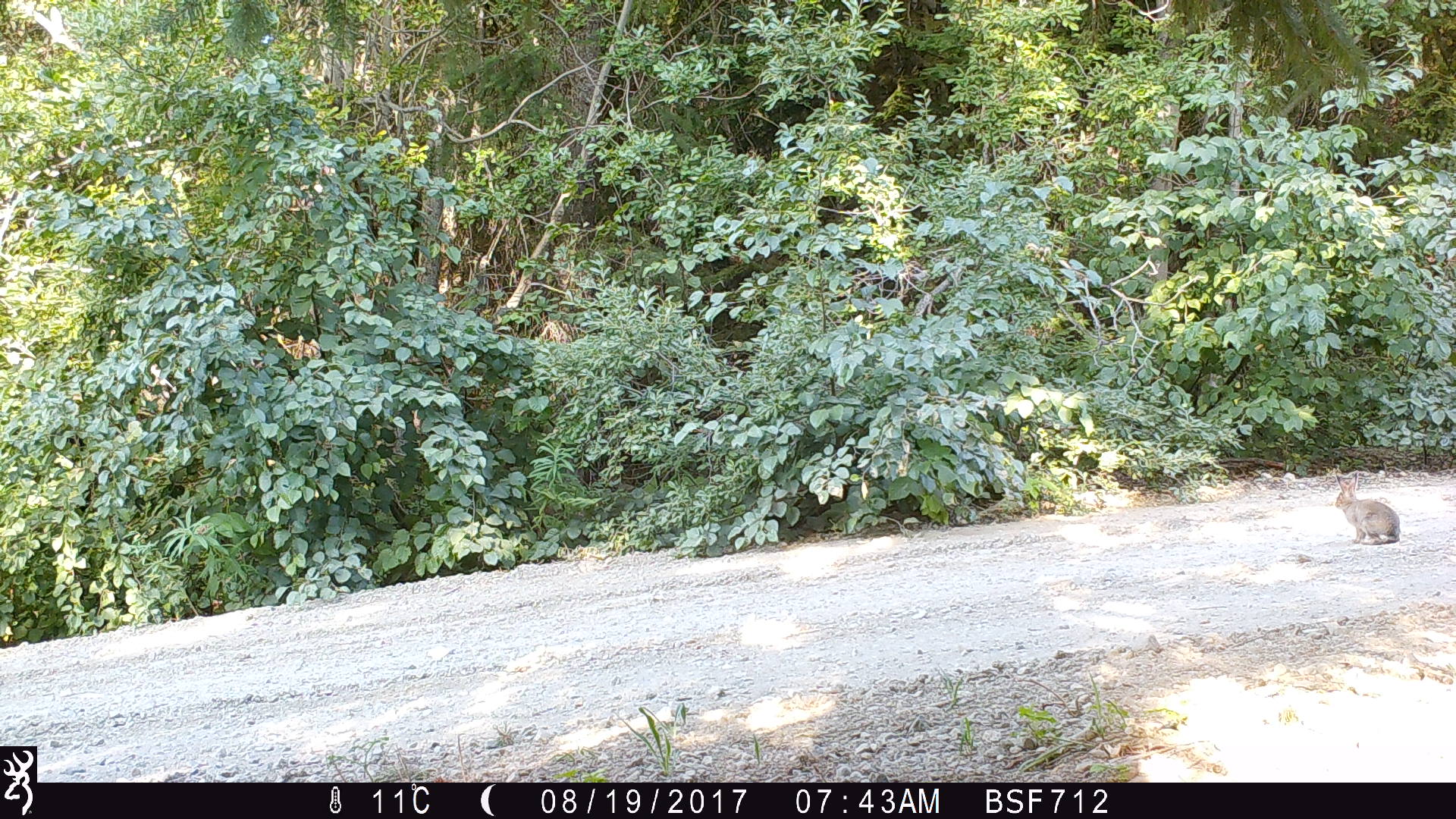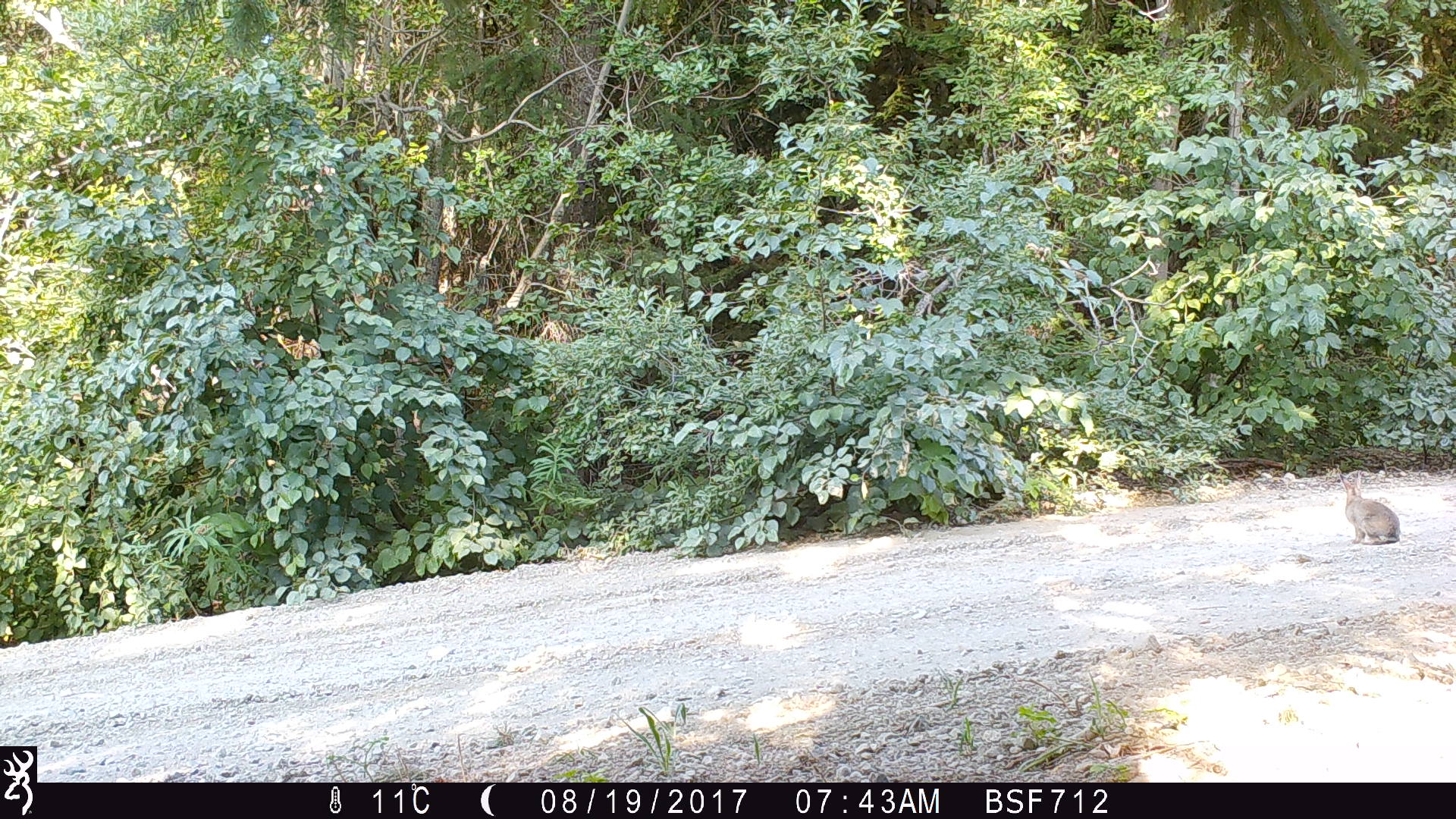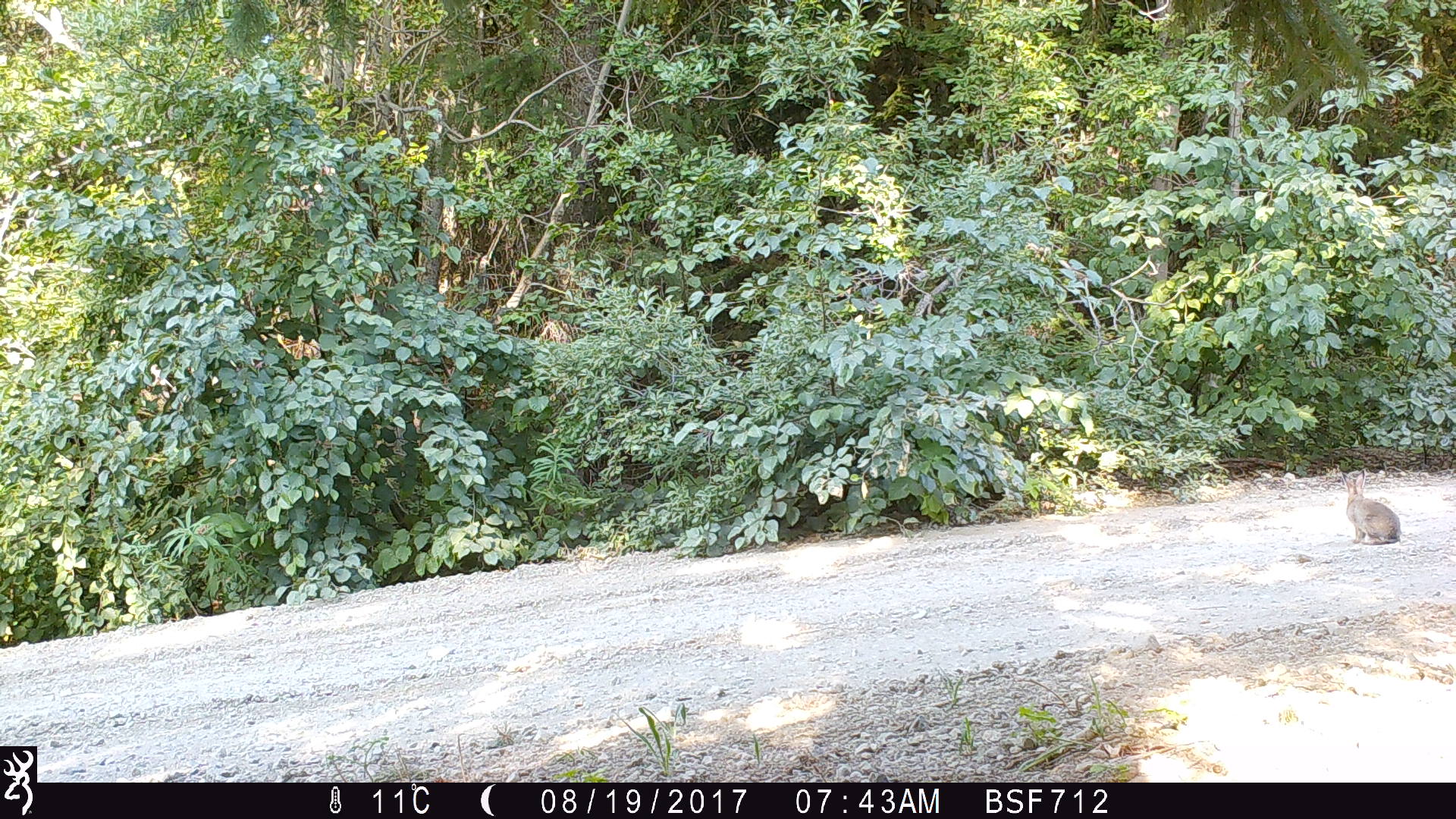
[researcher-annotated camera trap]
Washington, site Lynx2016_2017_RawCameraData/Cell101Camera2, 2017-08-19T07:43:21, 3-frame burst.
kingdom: Animalia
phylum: Chordata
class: Mammalia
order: Lagomorpha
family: Leporidae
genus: Lepus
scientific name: Lepus americanus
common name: snowshoe hare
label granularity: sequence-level